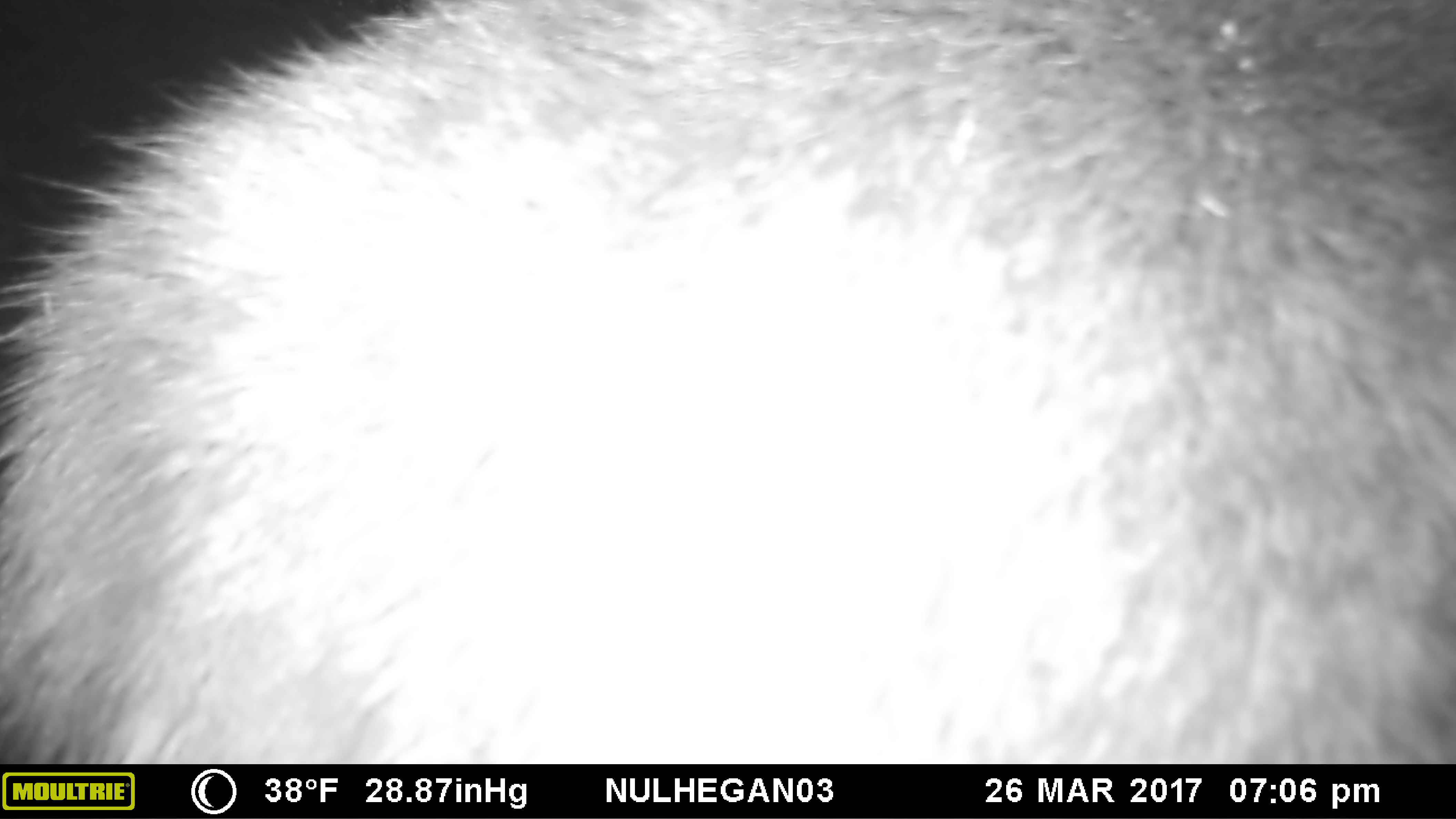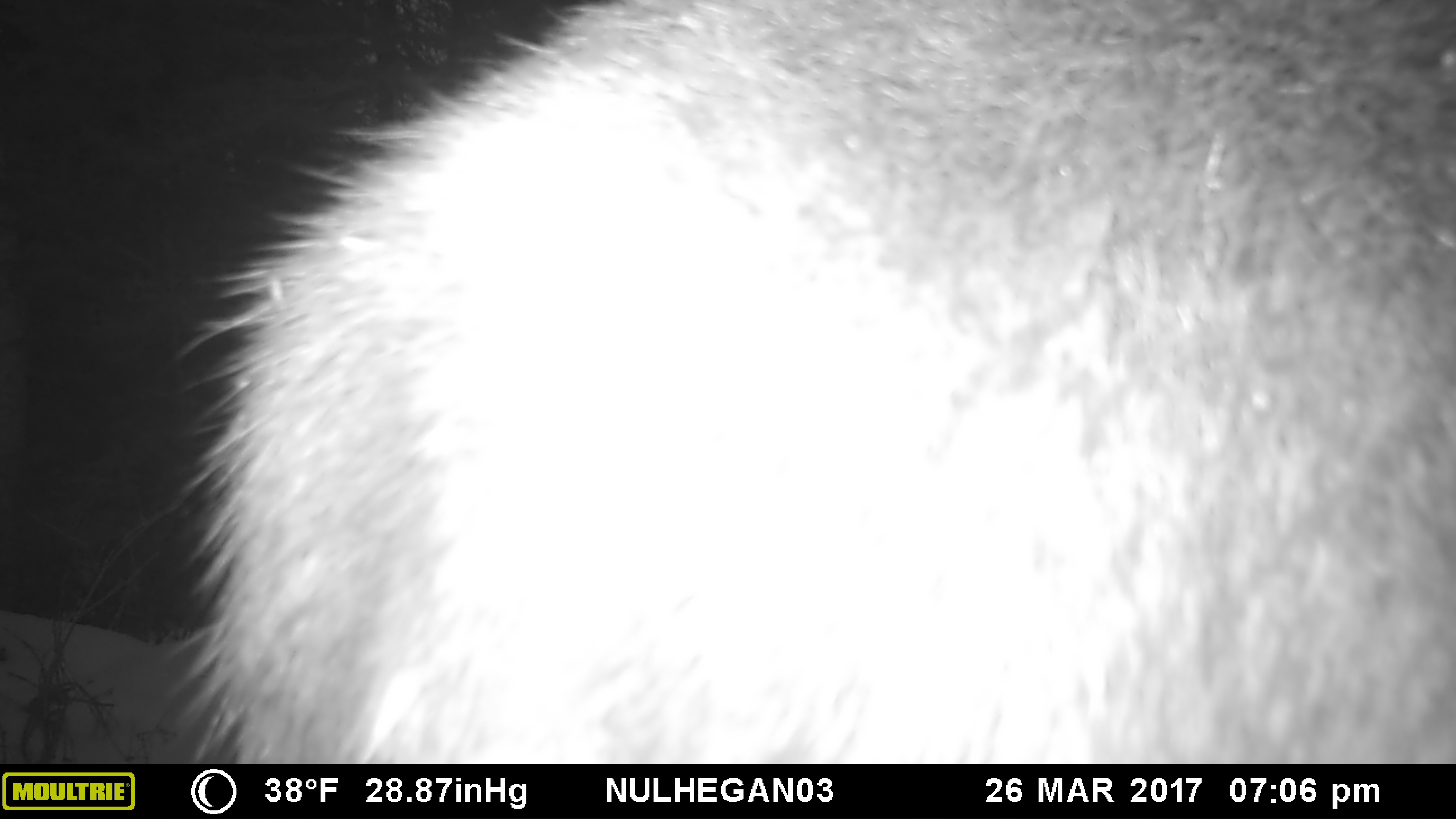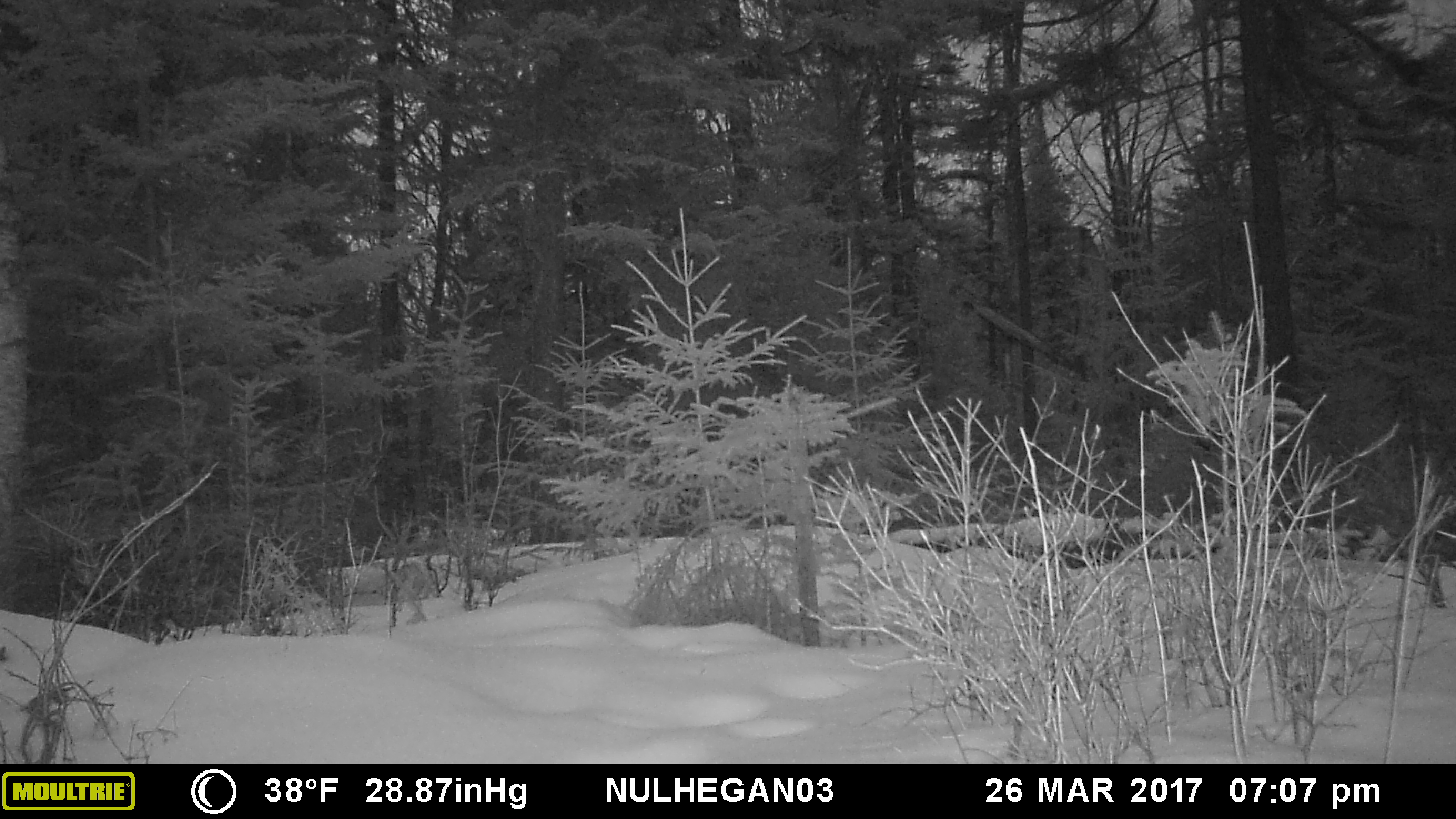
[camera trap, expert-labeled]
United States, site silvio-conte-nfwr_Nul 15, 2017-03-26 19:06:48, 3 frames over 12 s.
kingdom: Animalia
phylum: Chordata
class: Mammalia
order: Artiodactyla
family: Cervidae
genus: Alces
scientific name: Alces alces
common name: moose